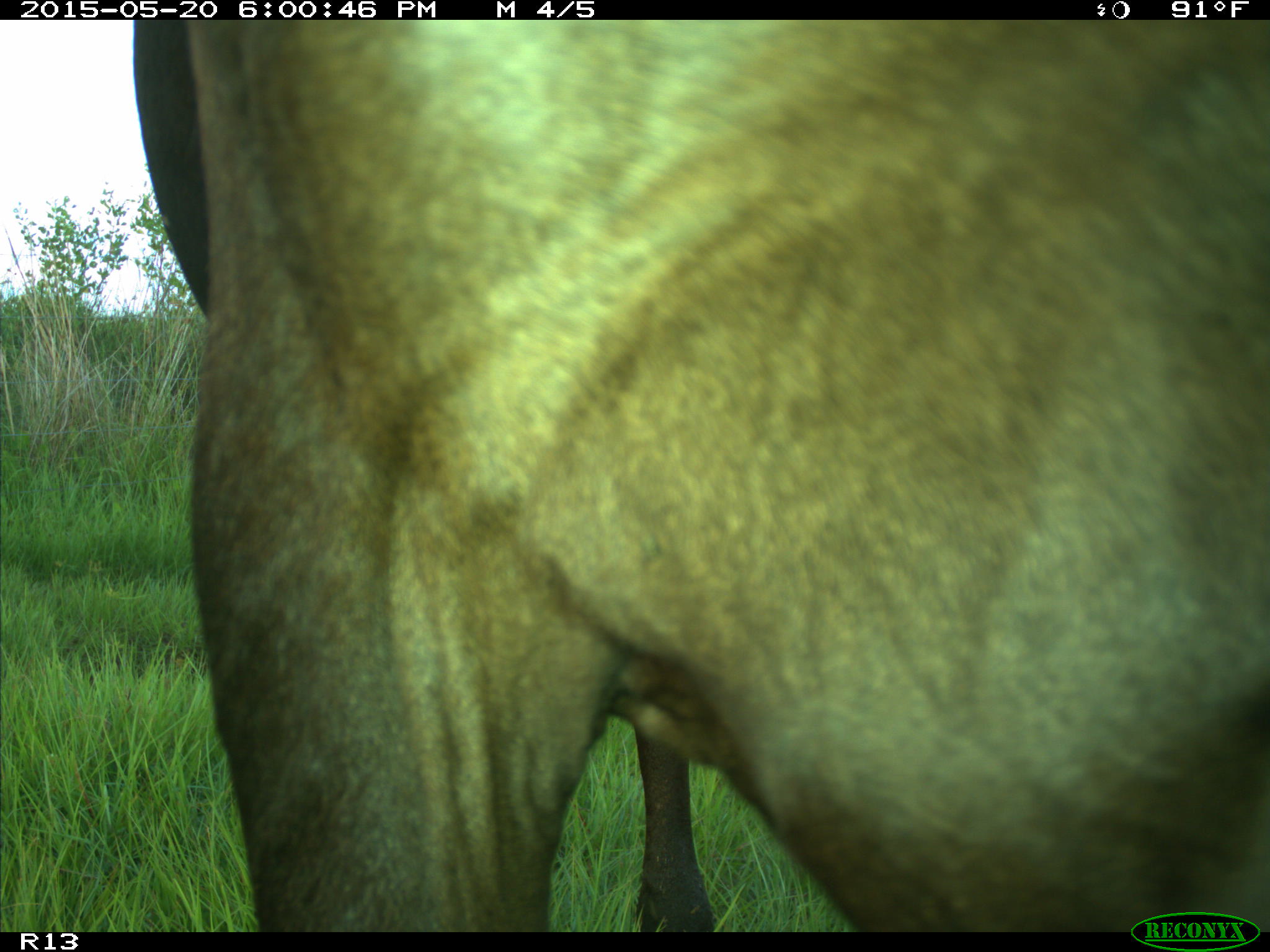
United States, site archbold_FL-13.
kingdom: Animalia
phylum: Chordata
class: Mammalia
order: Artiodactyla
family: Bovidae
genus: Bos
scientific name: Bos taurus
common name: domestic cow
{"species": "Bos taurus (domestic cow)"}